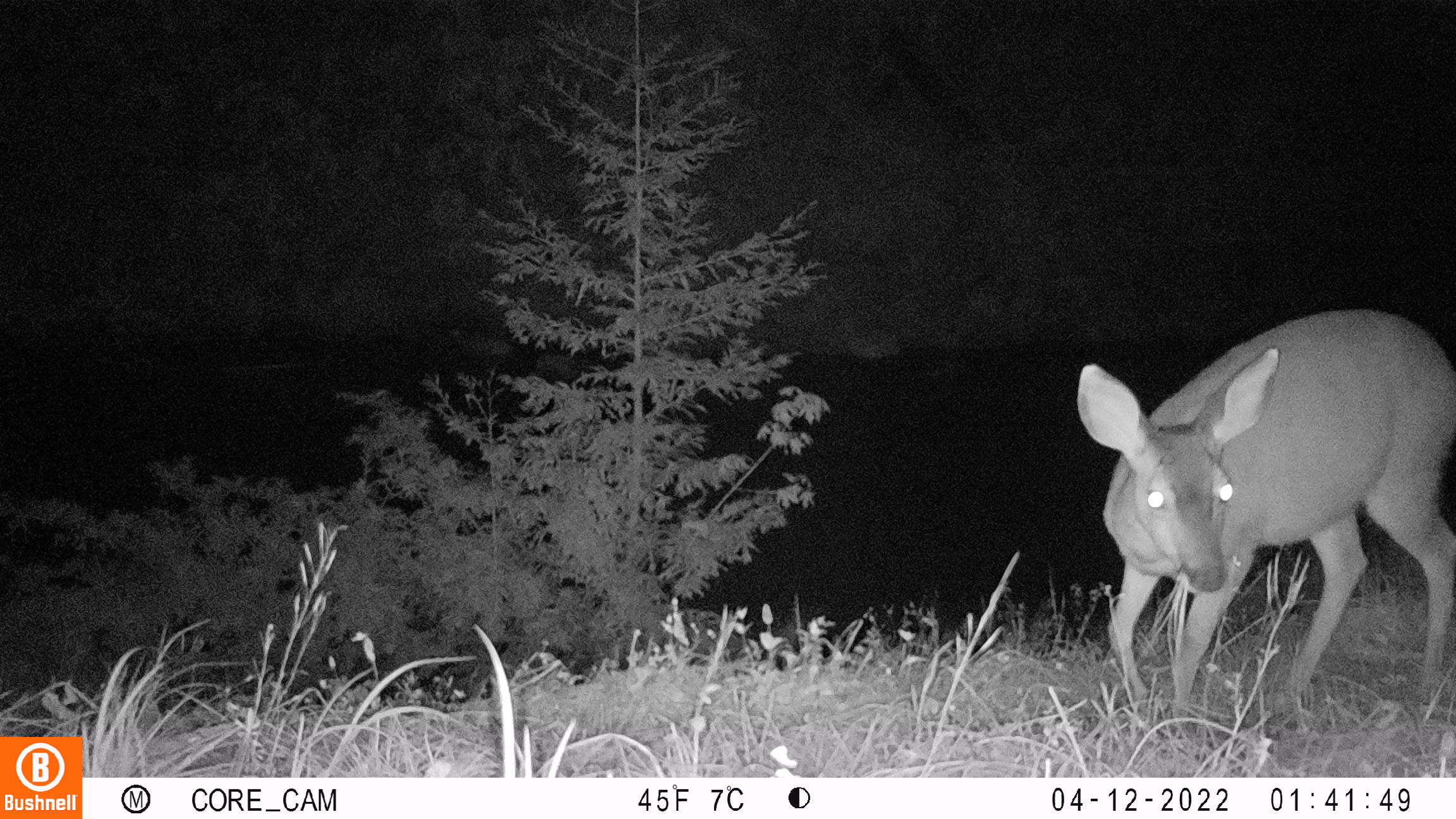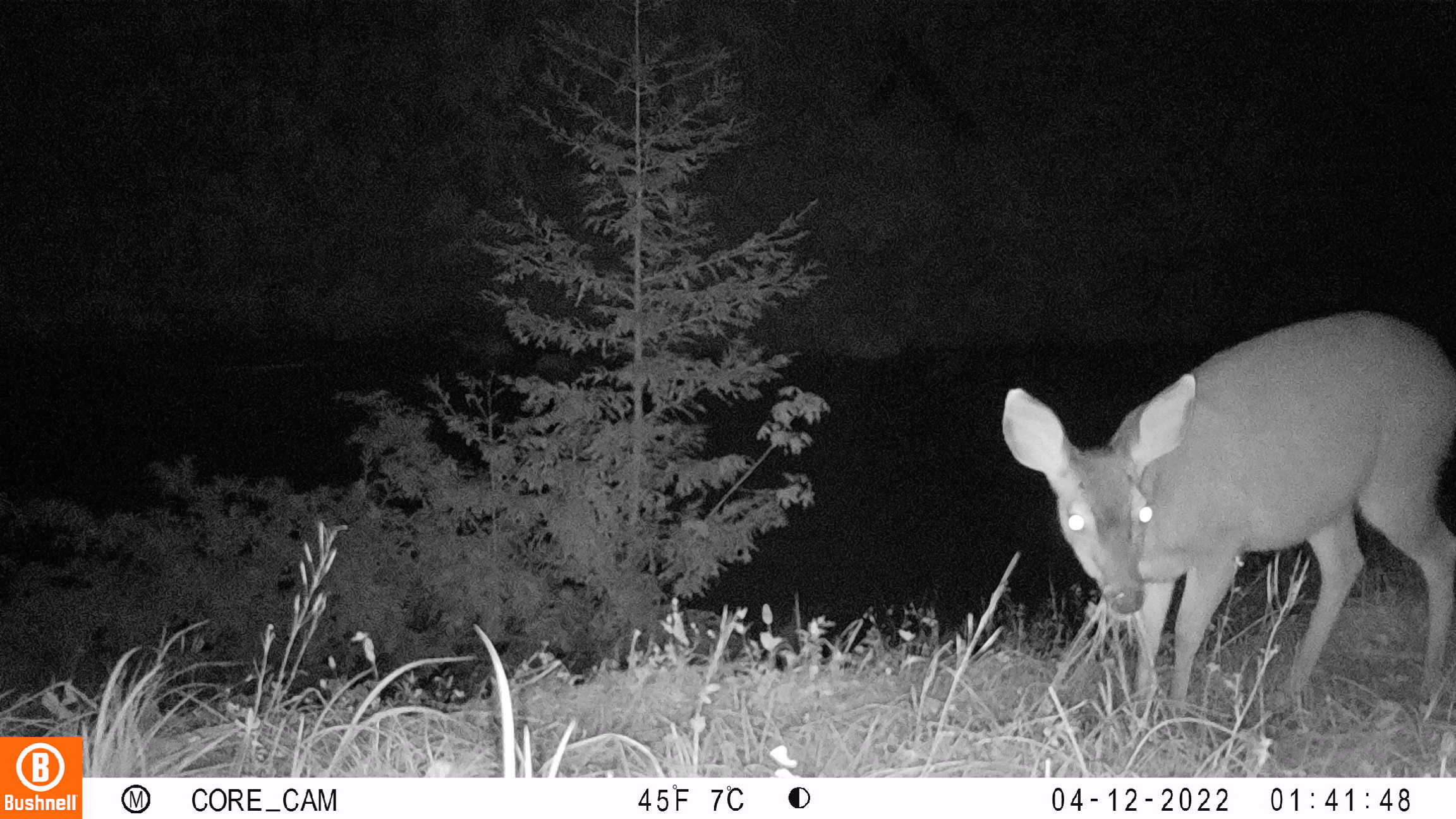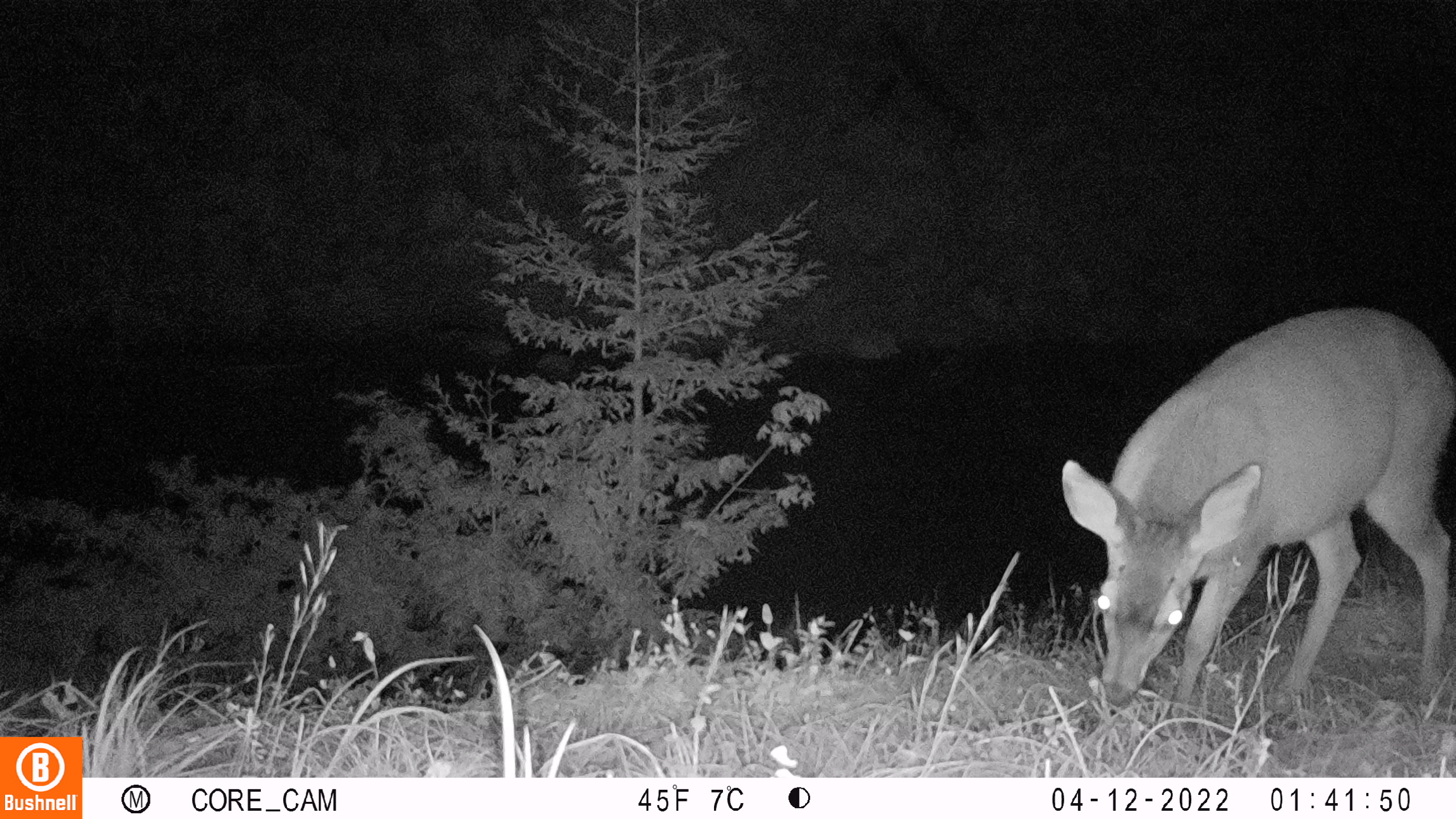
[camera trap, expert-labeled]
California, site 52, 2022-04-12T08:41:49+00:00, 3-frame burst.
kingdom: Animalia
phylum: Chordata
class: Mammalia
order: Artiodactyla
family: Cervidae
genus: Odocoileus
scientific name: Odocoileus hemionus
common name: mule deer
Mule deer (Odocoileus hemionus).